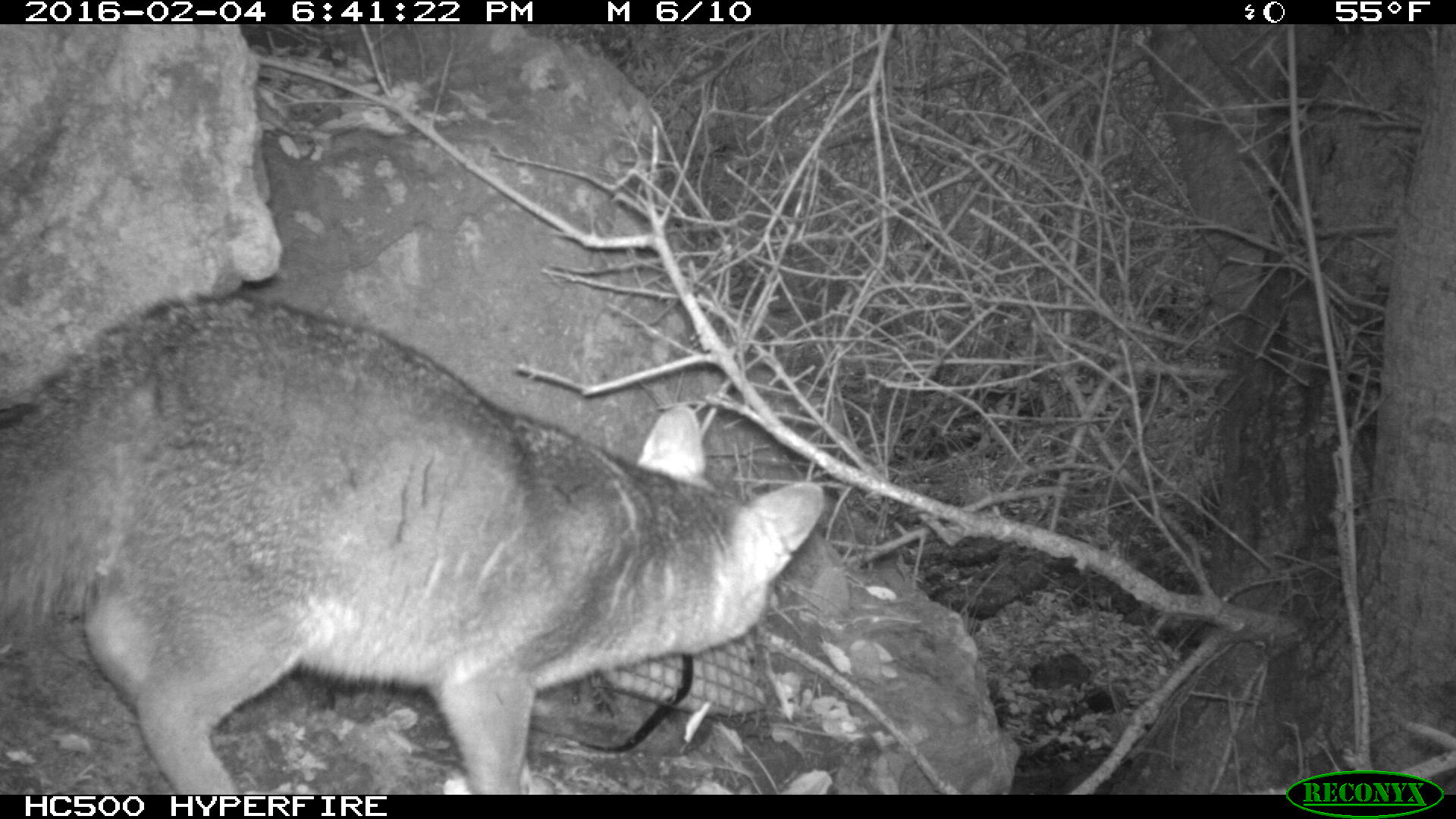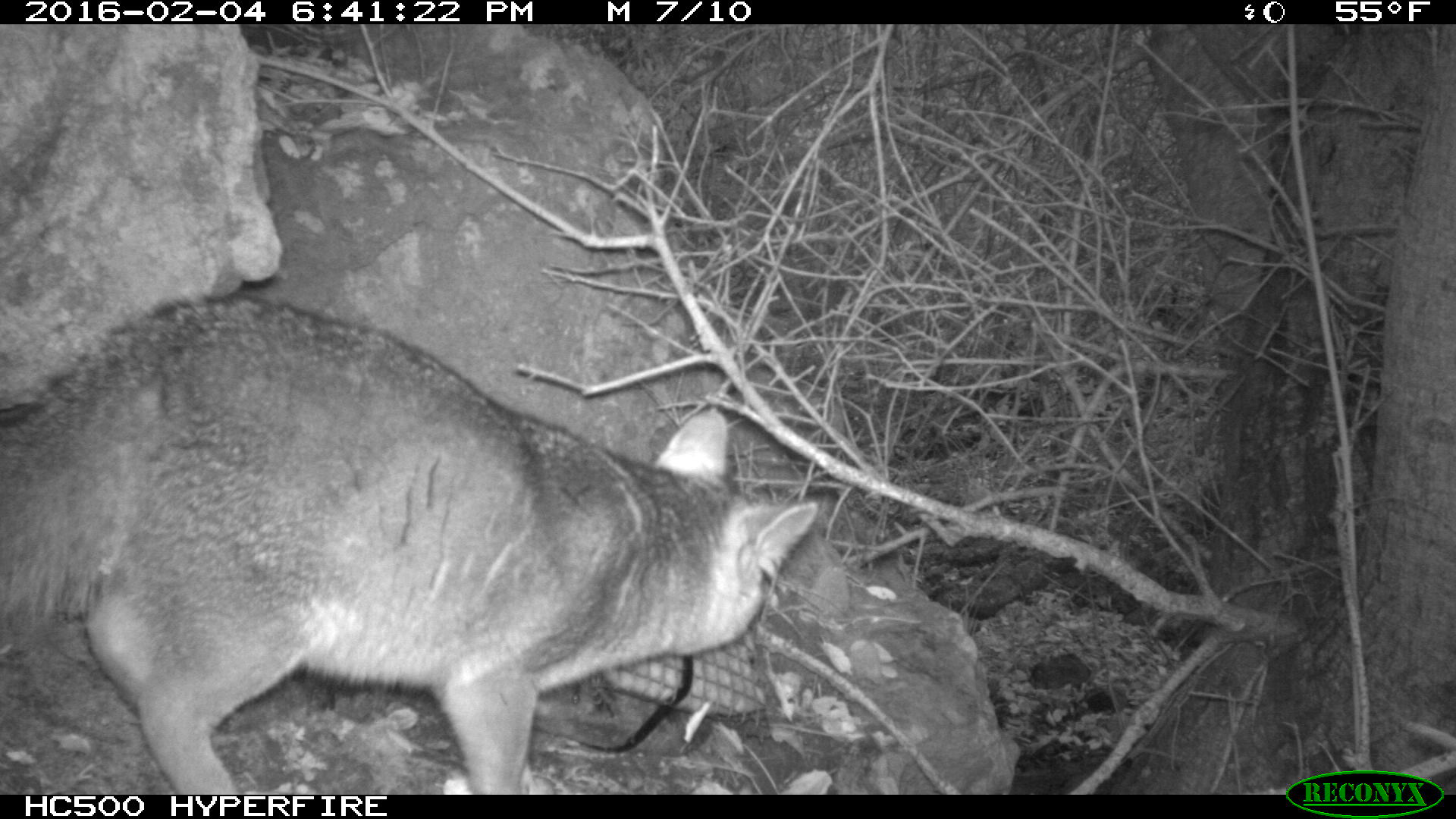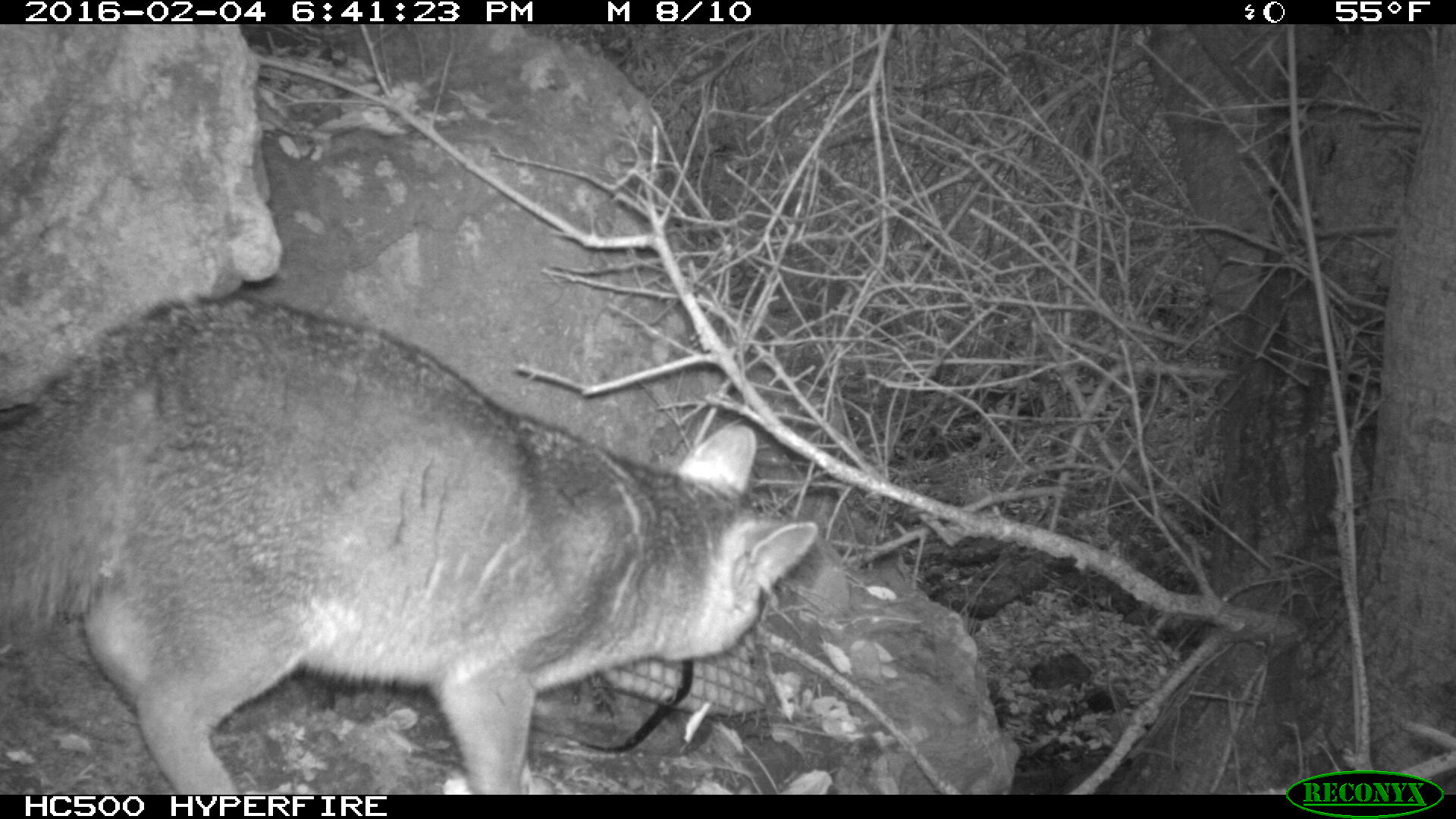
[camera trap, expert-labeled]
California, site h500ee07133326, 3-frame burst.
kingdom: Animalia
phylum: Chordata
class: Mammalia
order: Carnivora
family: Canidae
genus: Urocyon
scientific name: Urocyon littoralis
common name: island fox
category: fox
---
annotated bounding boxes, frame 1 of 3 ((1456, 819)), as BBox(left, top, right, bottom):
fox: BBox(0, 289, 823, 795)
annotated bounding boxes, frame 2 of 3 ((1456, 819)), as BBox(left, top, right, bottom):
fox: BBox(0, 291, 816, 795)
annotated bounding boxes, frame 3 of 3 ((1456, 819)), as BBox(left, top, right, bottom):
fox: BBox(0, 291, 816, 795)